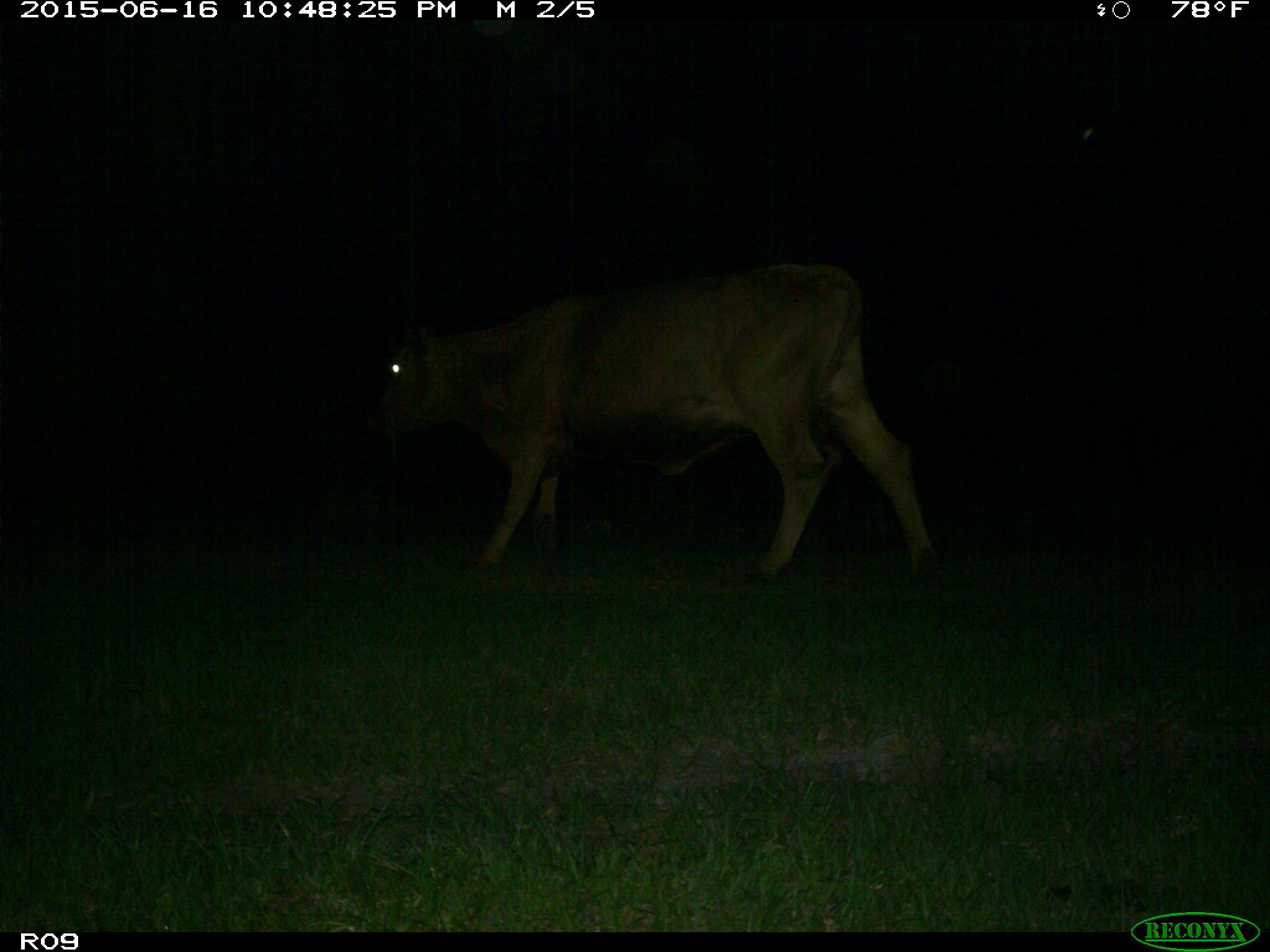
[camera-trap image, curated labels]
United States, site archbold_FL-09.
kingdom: Animalia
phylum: Chordata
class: Mammalia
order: Artiodactyla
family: Bovidae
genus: Bos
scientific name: Bos taurus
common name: domestic cow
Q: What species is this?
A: Bos taurus (domestic cow).